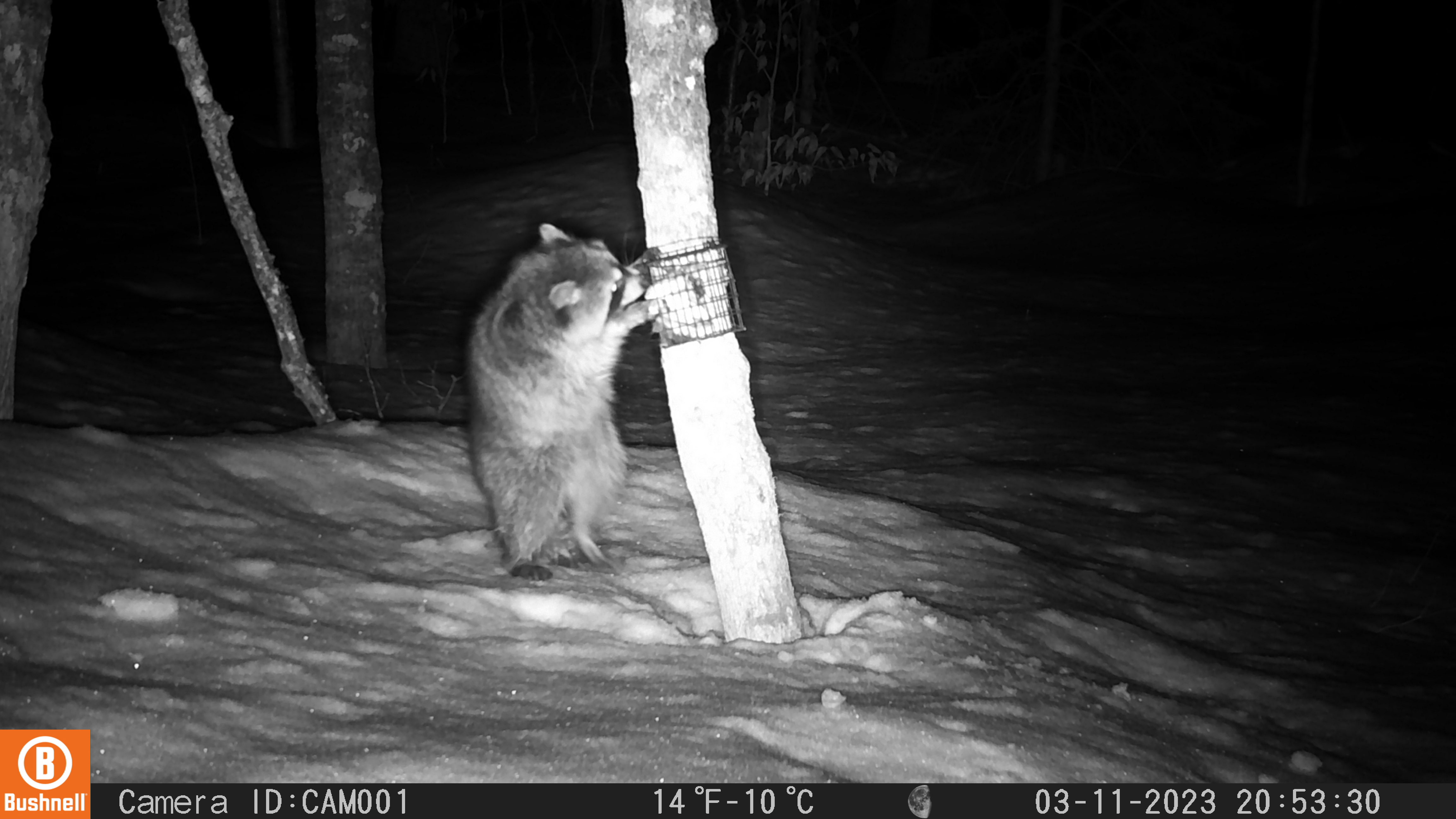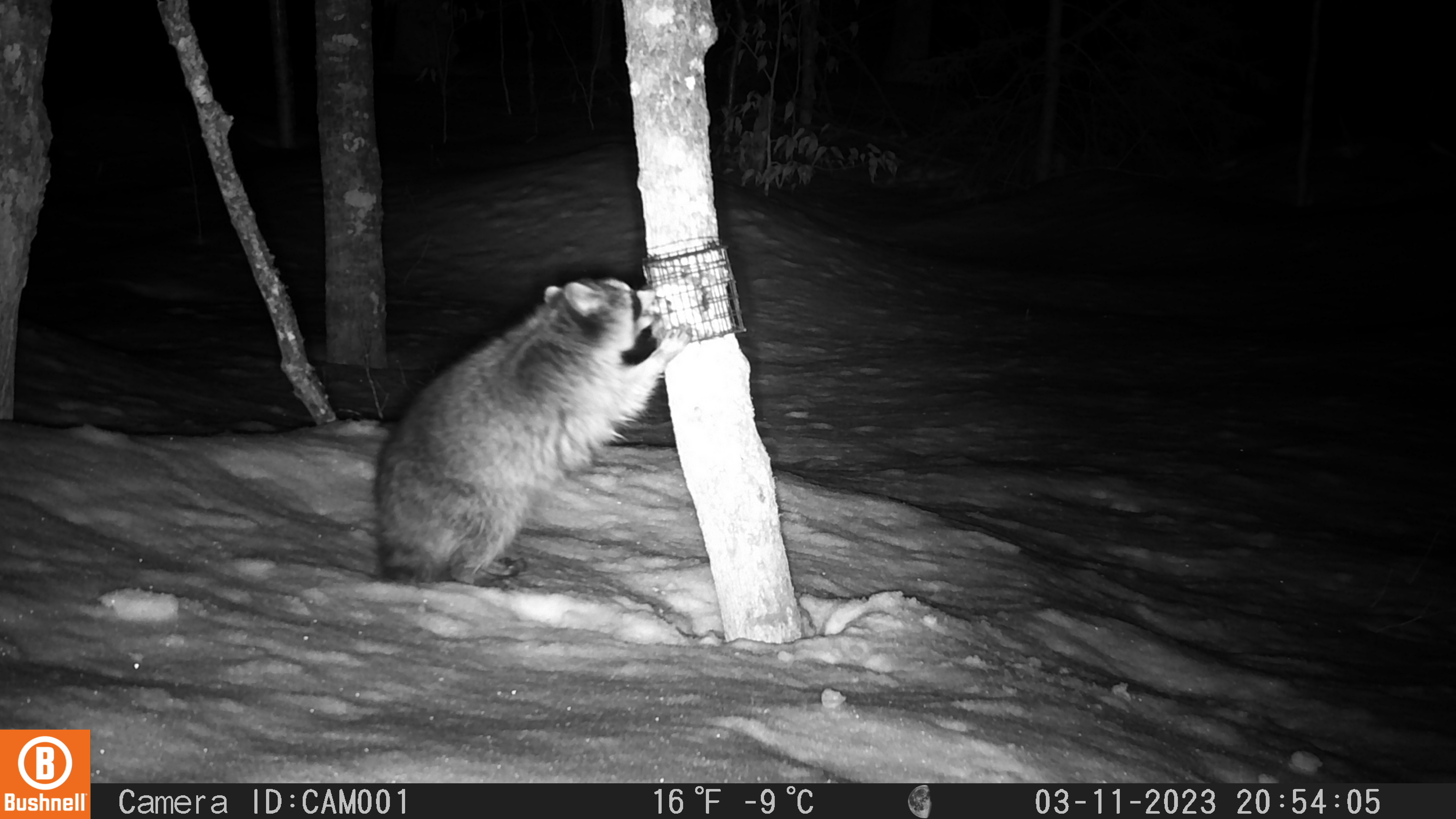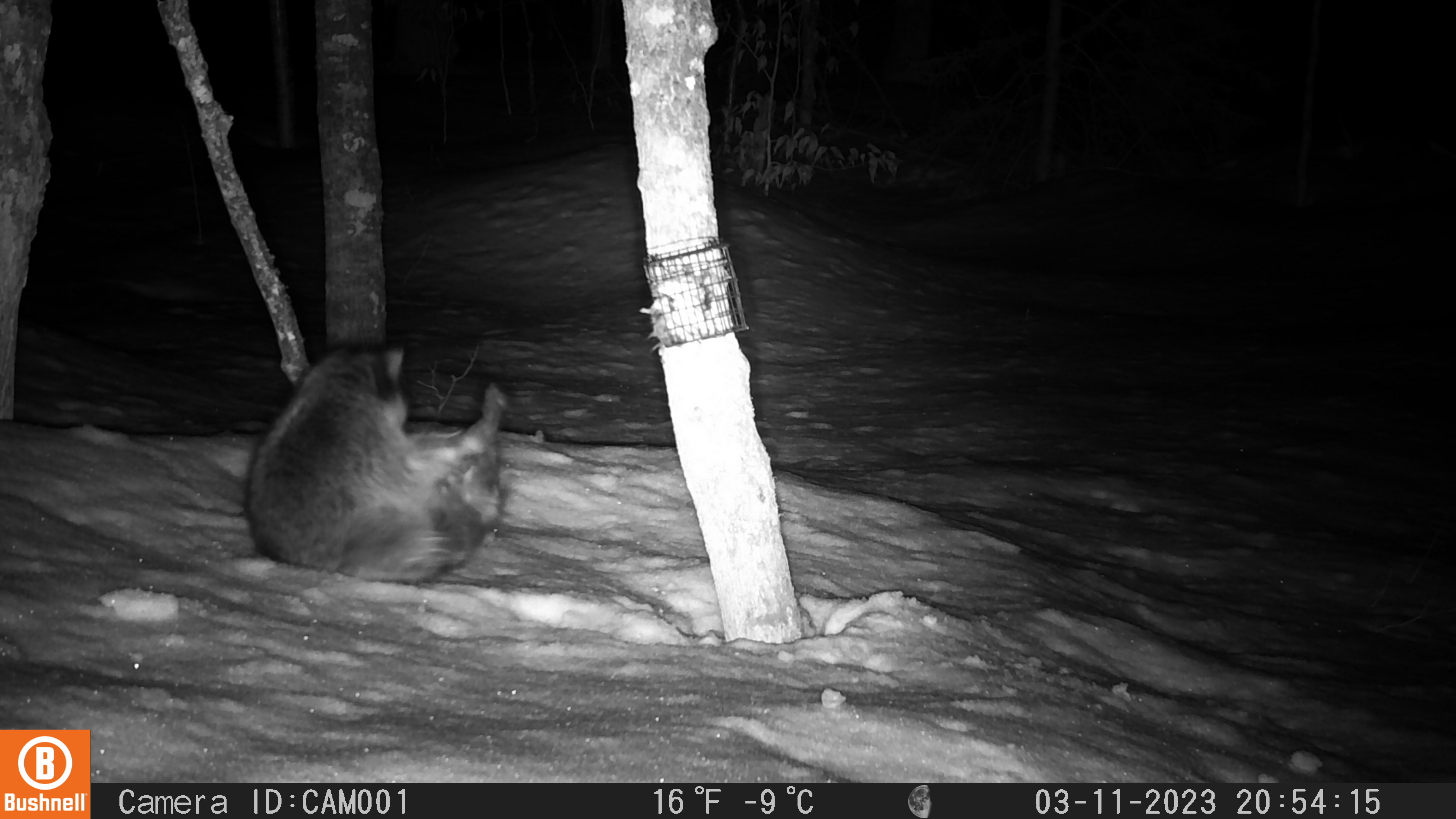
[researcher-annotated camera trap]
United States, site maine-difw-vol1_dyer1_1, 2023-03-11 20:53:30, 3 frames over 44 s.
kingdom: Animalia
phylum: Chordata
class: Mammalia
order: Carnivora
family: Procyonidae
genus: Procyon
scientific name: Procyon lotor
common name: raccoon